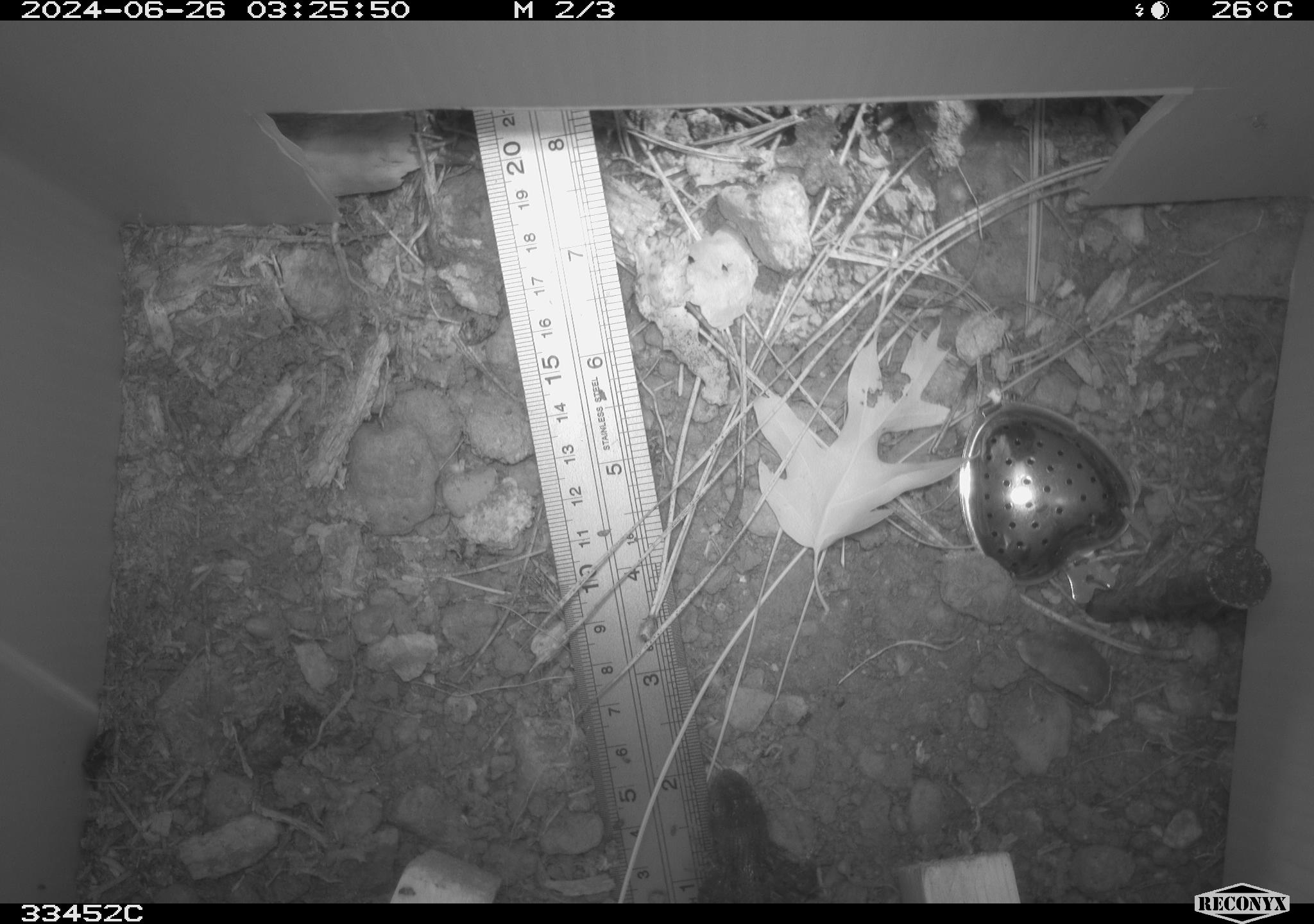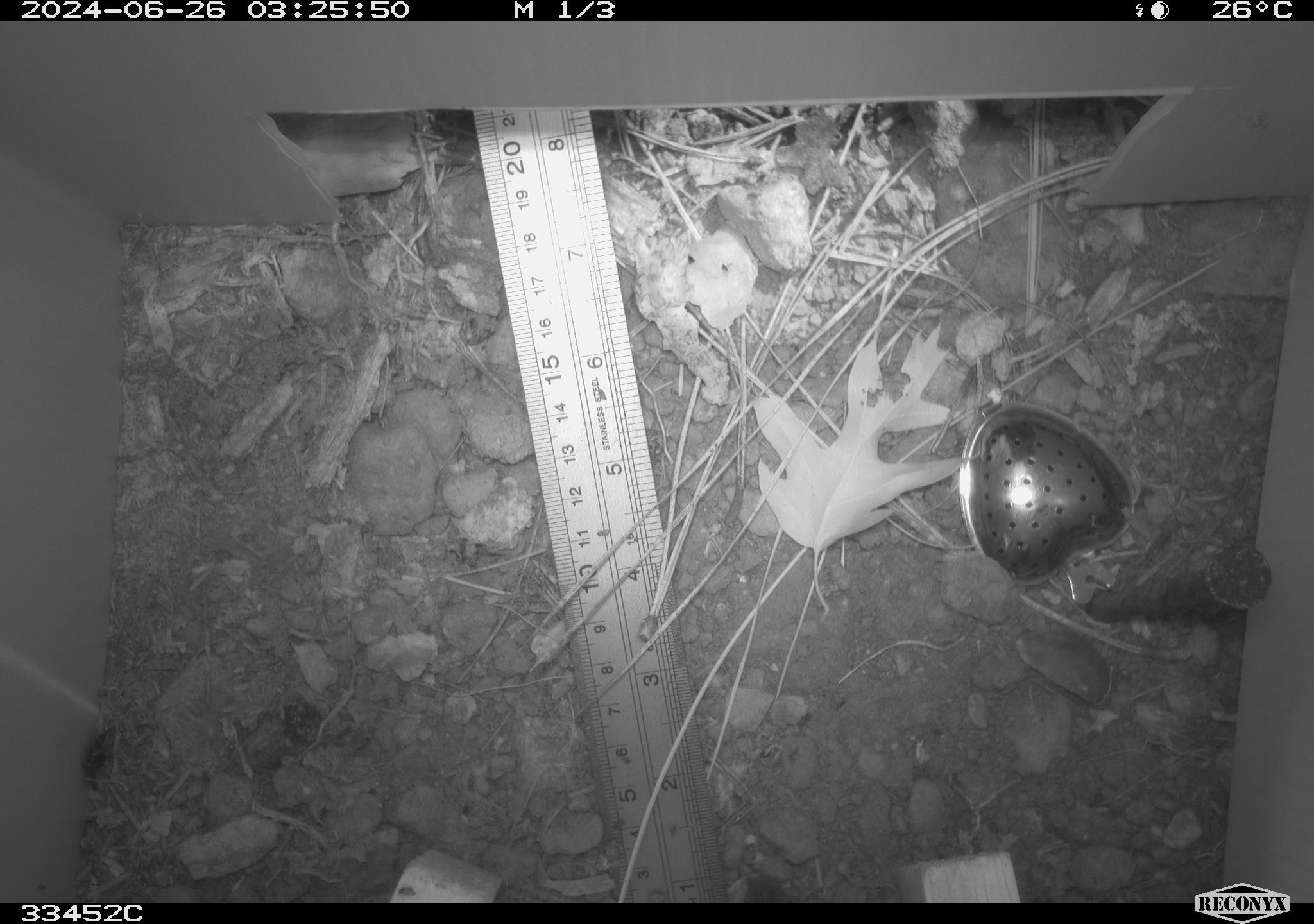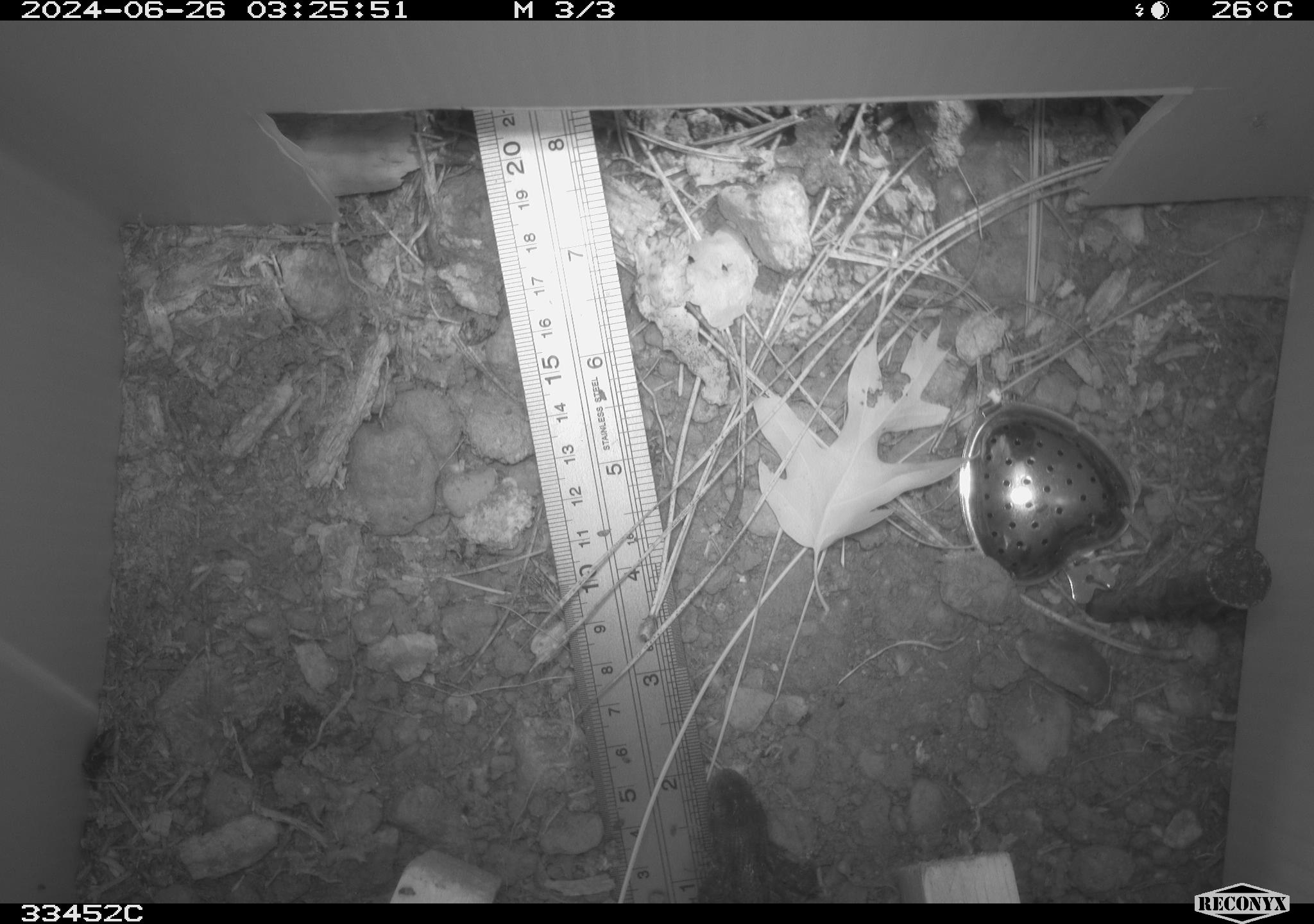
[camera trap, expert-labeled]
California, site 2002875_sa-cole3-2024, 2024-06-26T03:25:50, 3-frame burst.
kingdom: Animalia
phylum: Chordata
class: Reptilia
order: Squamata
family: Phrynosomatidae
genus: Sceloporus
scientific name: Sceloporus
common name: spiny lizards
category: sceloporus species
Sceloporus species (spiny lizards) (Sceloporus).